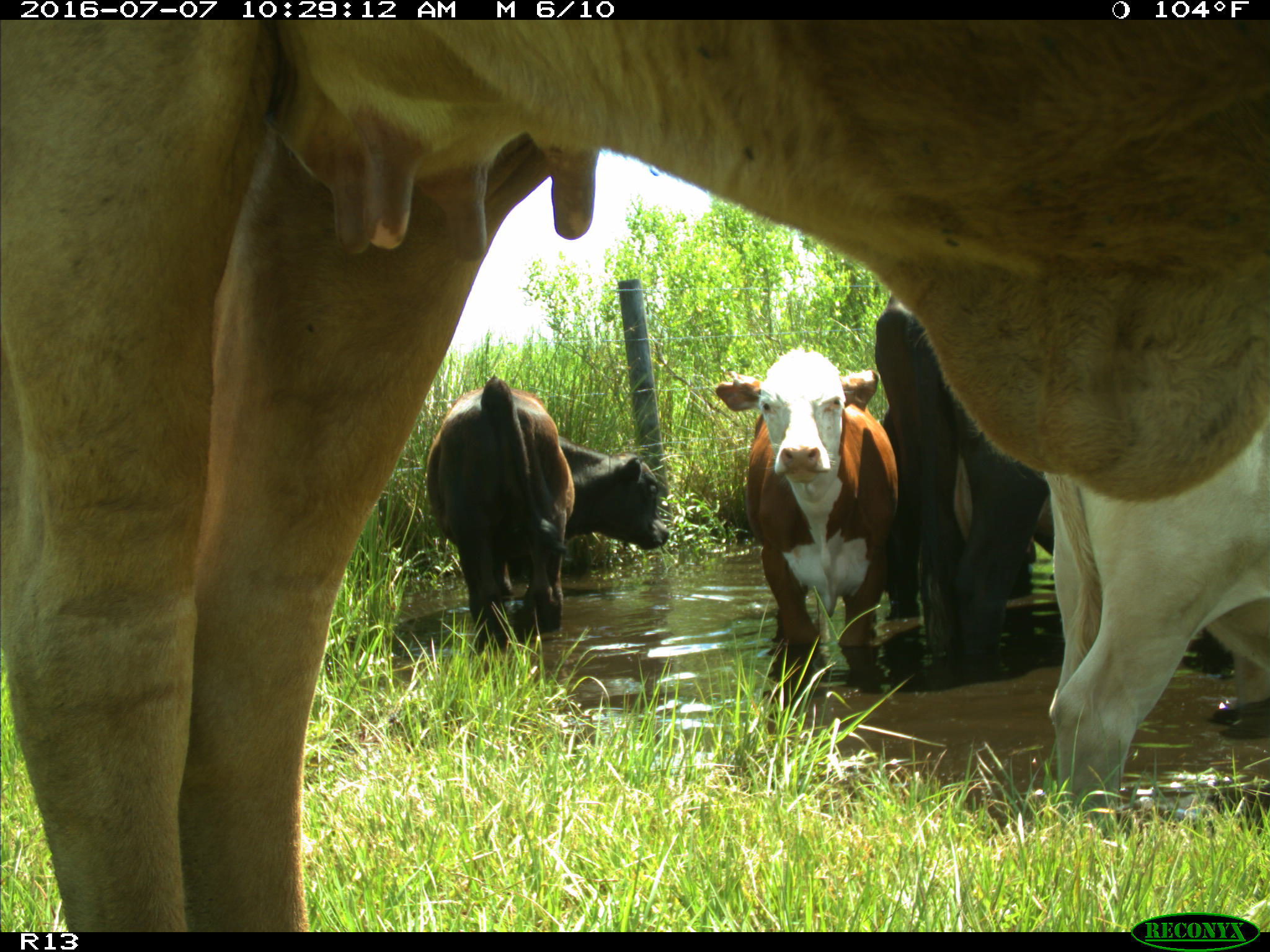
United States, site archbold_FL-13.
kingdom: Animalia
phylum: Chordata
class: Mammalia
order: Artiodactyla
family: Bovidae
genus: Bos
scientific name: Bos taurus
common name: domestic cow